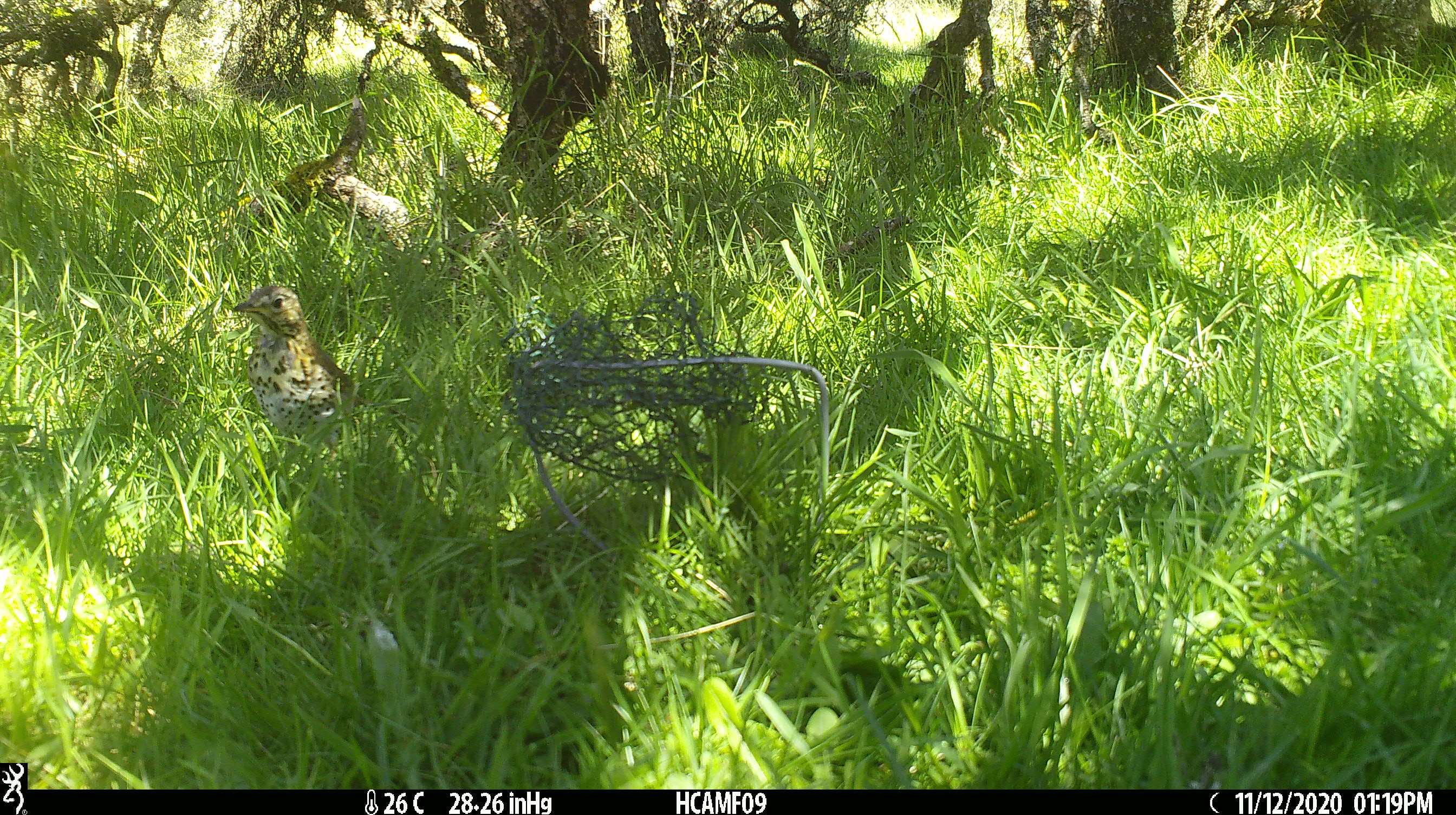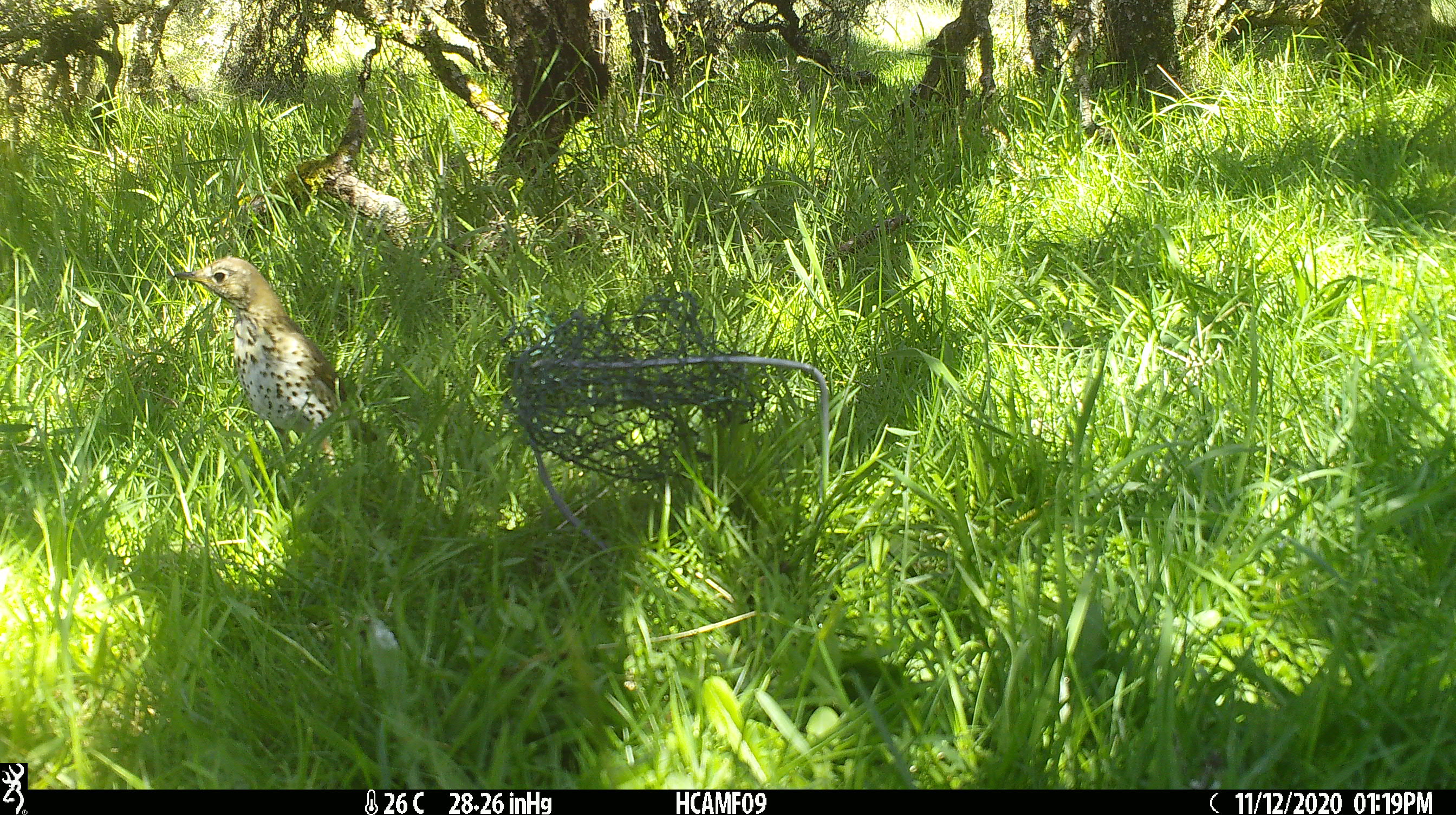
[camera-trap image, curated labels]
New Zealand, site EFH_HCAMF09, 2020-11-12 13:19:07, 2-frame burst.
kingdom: Animalia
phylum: Chordata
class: Aves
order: Passeriformes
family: Turdidae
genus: Turdus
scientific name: Turdus philomelos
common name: song thrush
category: thrush